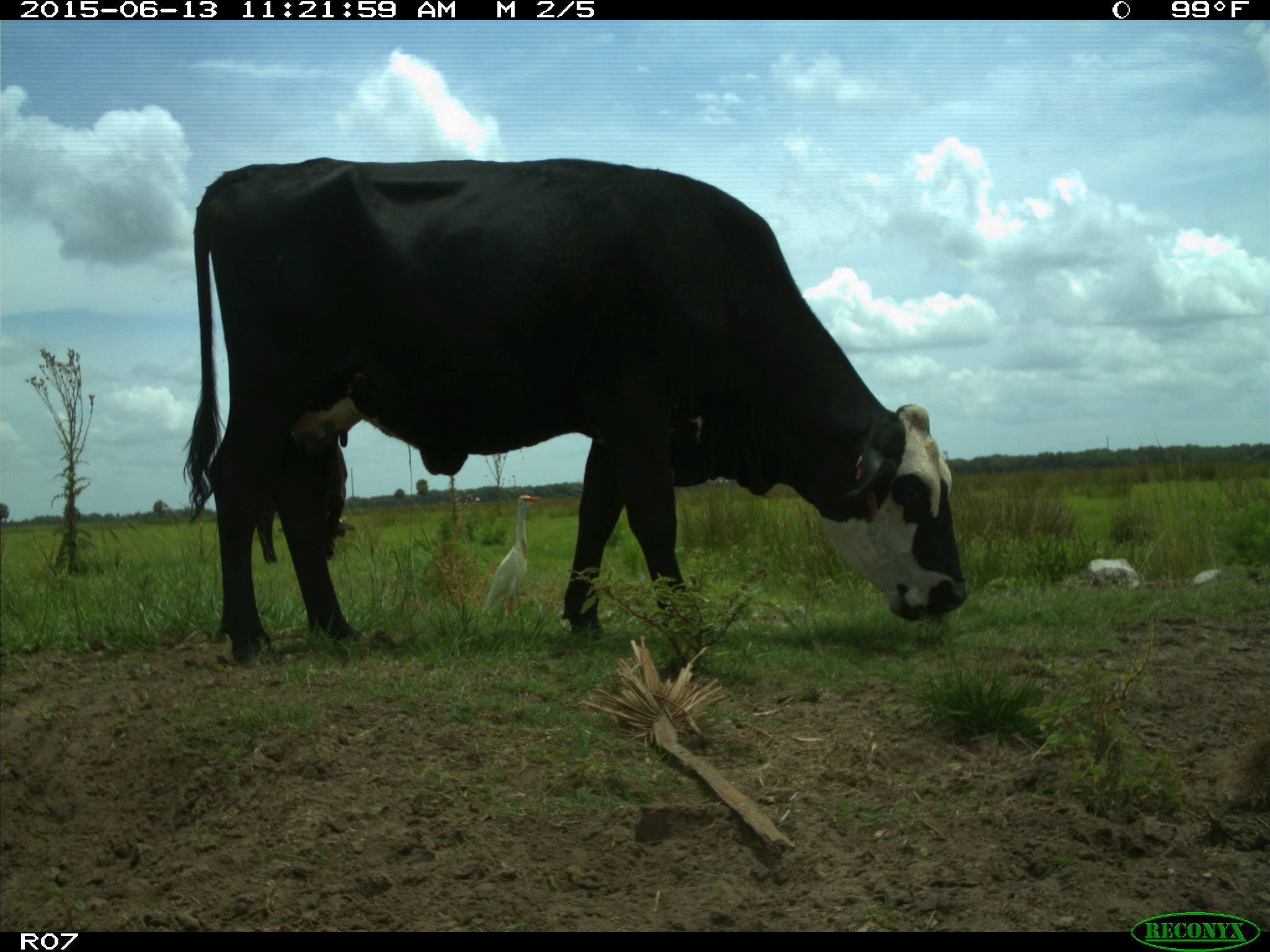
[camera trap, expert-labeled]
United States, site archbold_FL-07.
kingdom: Animalia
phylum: Chordata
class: Mammalia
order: Artiodactyla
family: Bovidae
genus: Bos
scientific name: Bos taurus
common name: domestic cow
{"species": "Bos taurus (domestic cow)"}